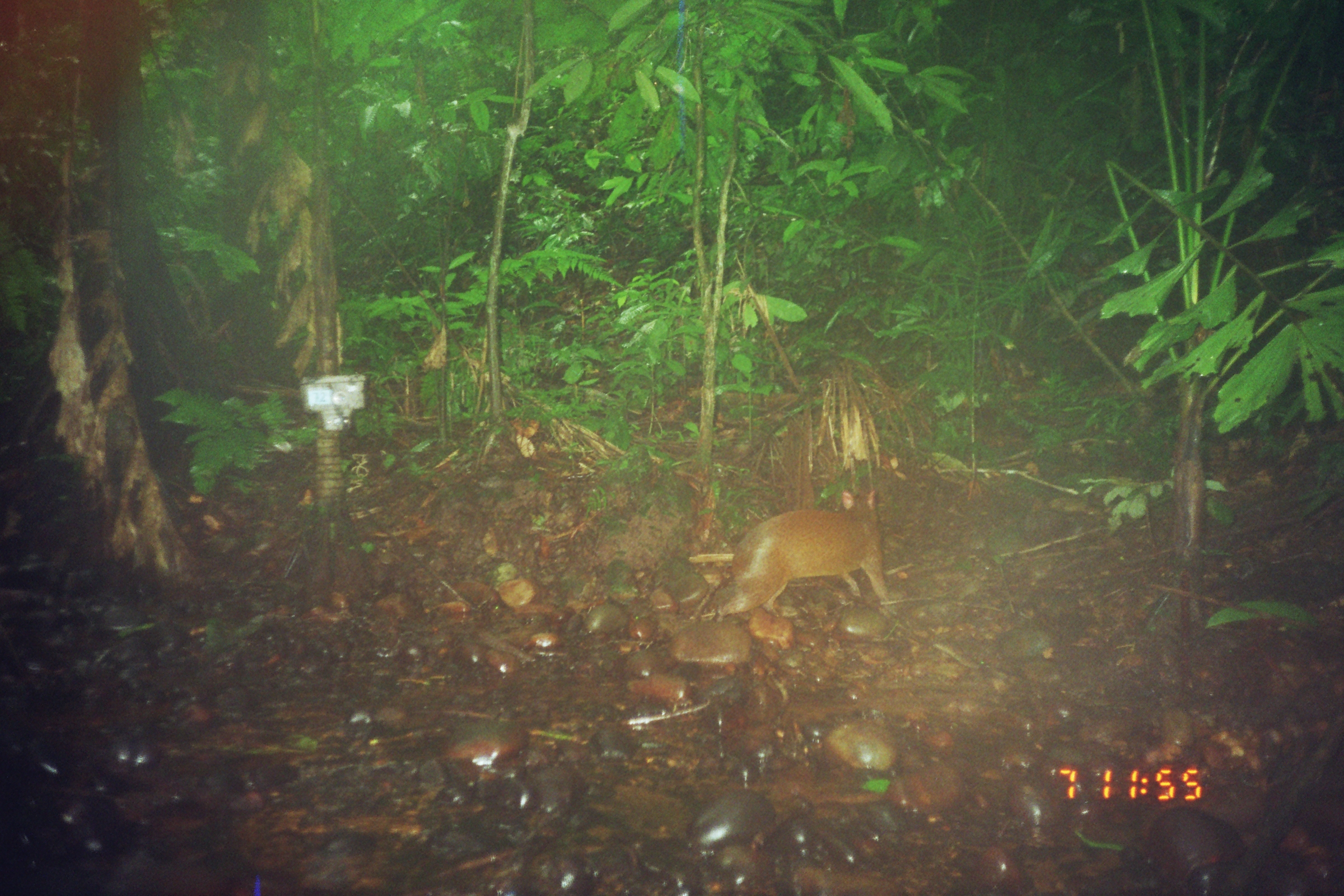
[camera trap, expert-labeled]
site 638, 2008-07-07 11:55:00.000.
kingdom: Animalia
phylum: Chordata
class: Mammalia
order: Rodentia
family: Dasyproctidae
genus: Dasyprocta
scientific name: Dasyprocta punctata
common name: central american agouti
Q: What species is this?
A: Dasyprocta punctata (central american agouti).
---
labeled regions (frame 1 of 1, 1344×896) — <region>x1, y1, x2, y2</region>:
dasyprocta punctata: <region>713, 485, 888, 620</region>